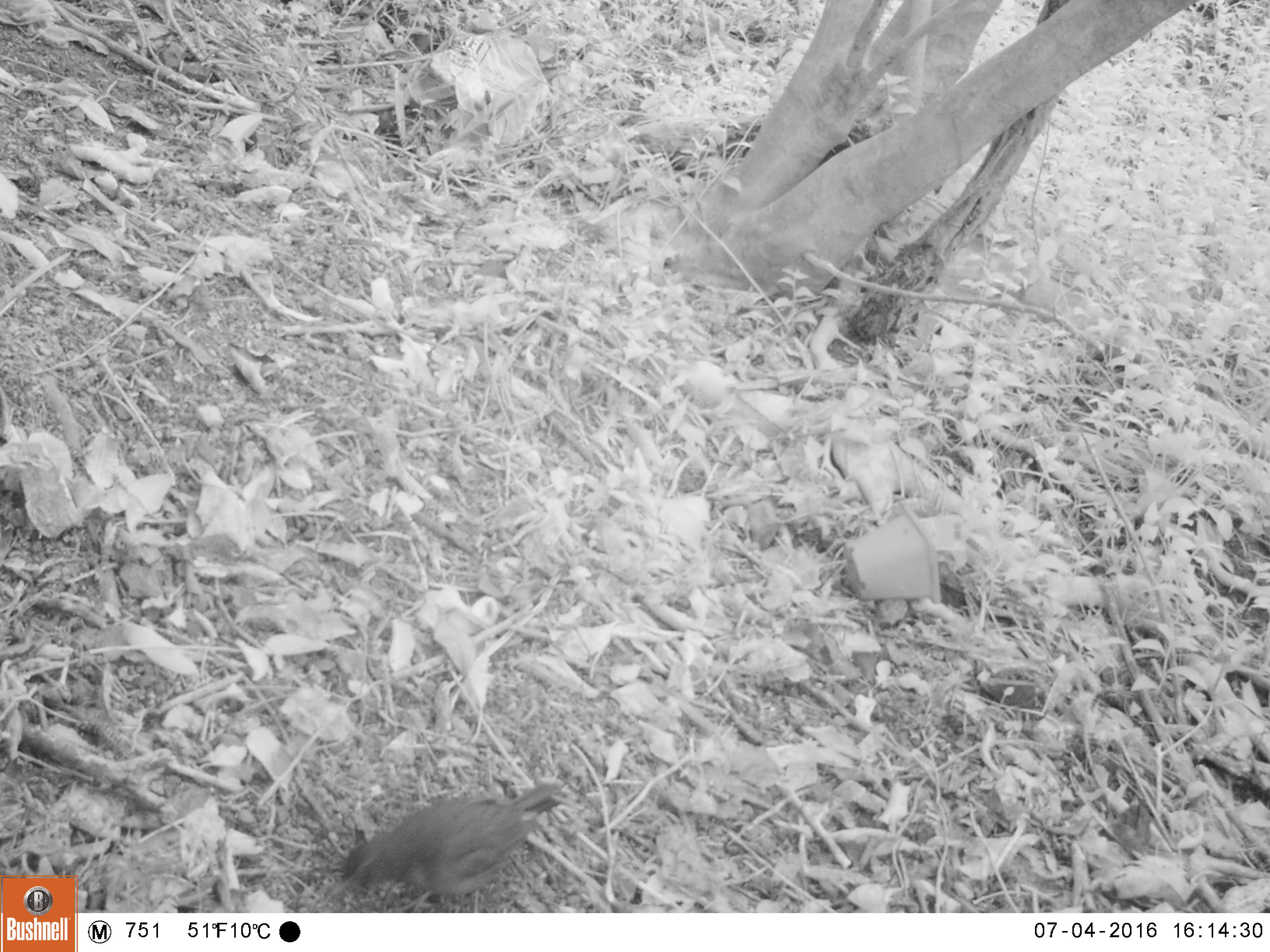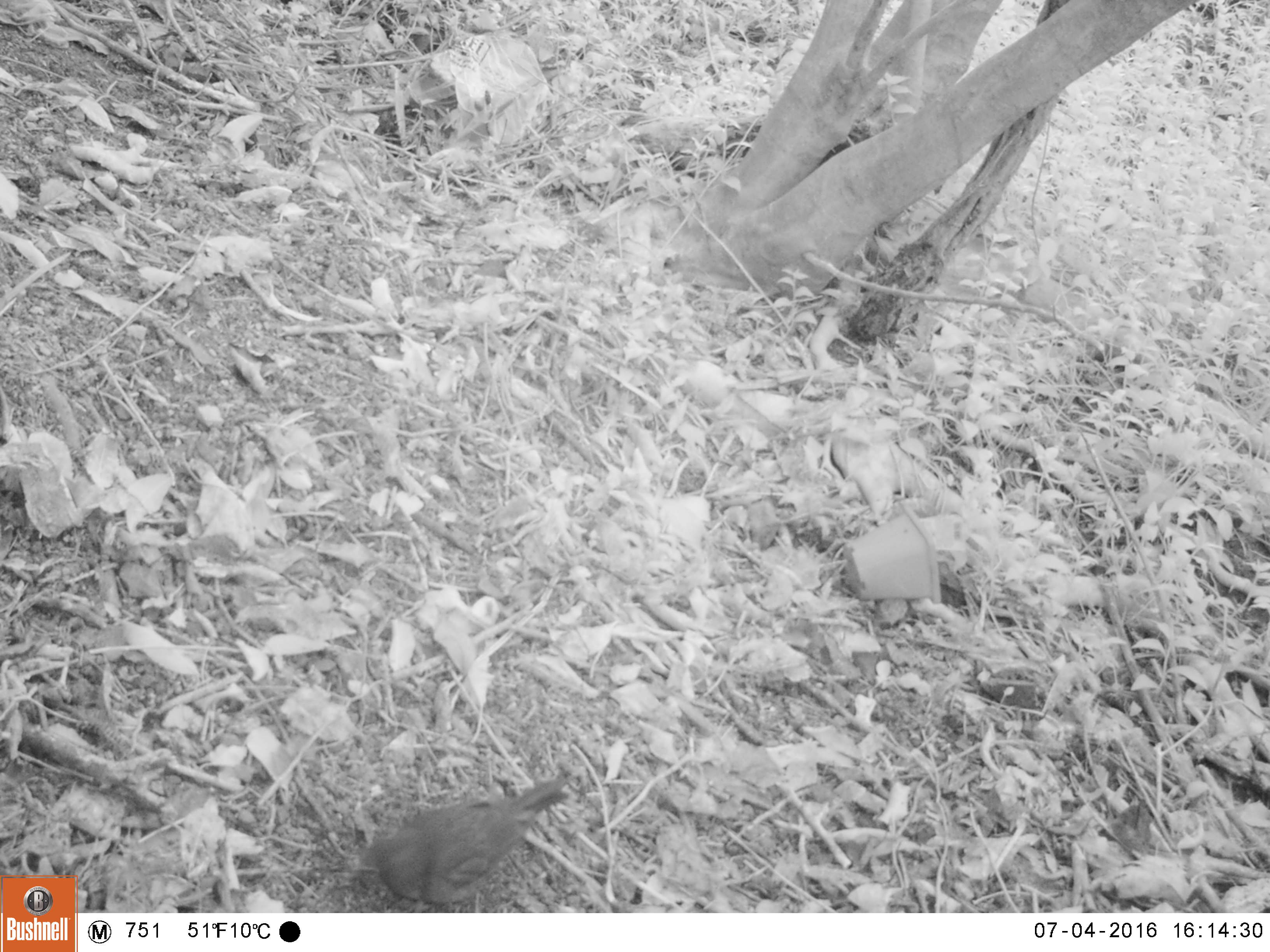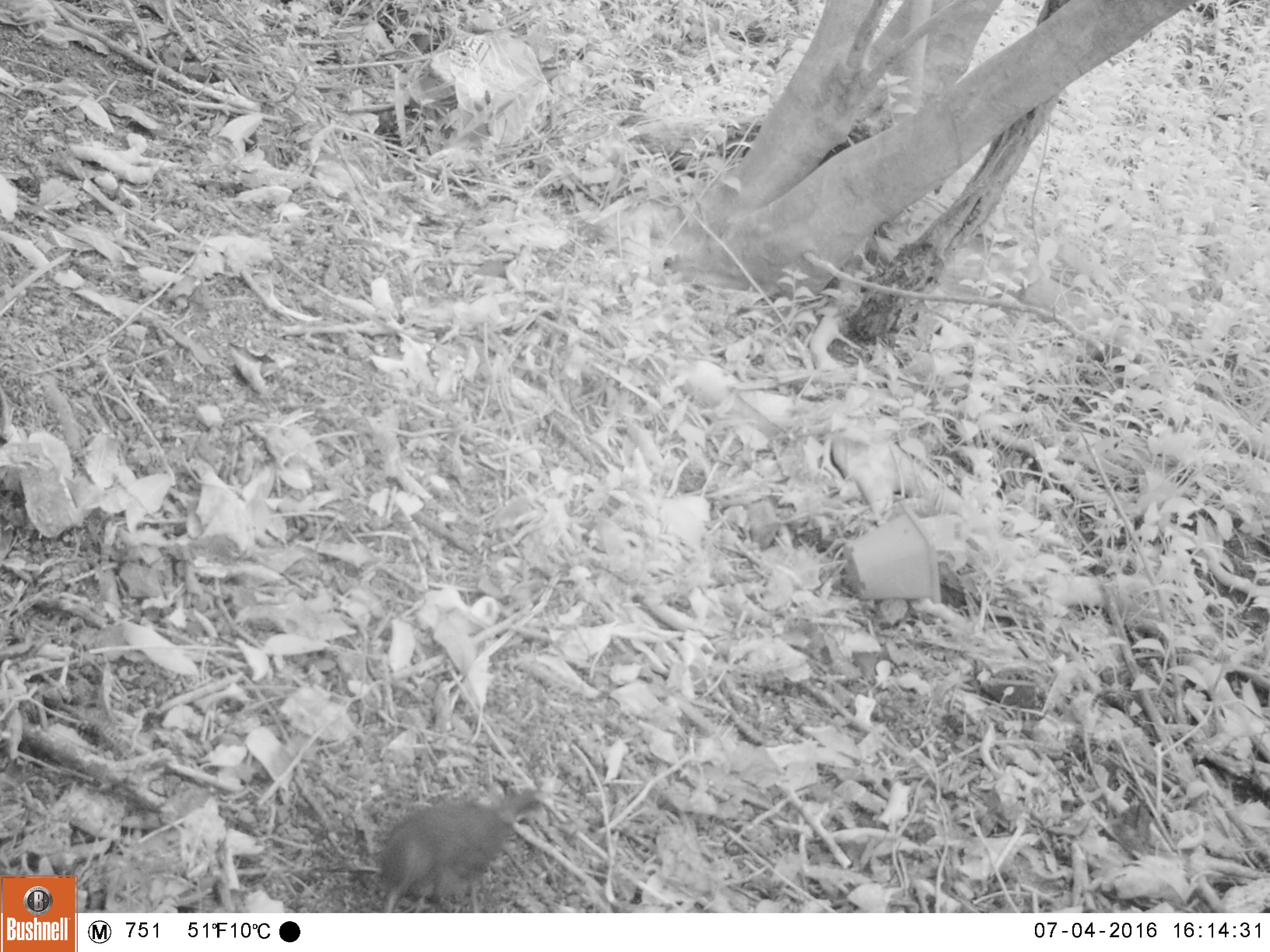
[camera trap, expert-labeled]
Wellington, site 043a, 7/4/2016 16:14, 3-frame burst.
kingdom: Animalia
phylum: Chordata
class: Aves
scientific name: Aves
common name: bird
Bird (Aves).